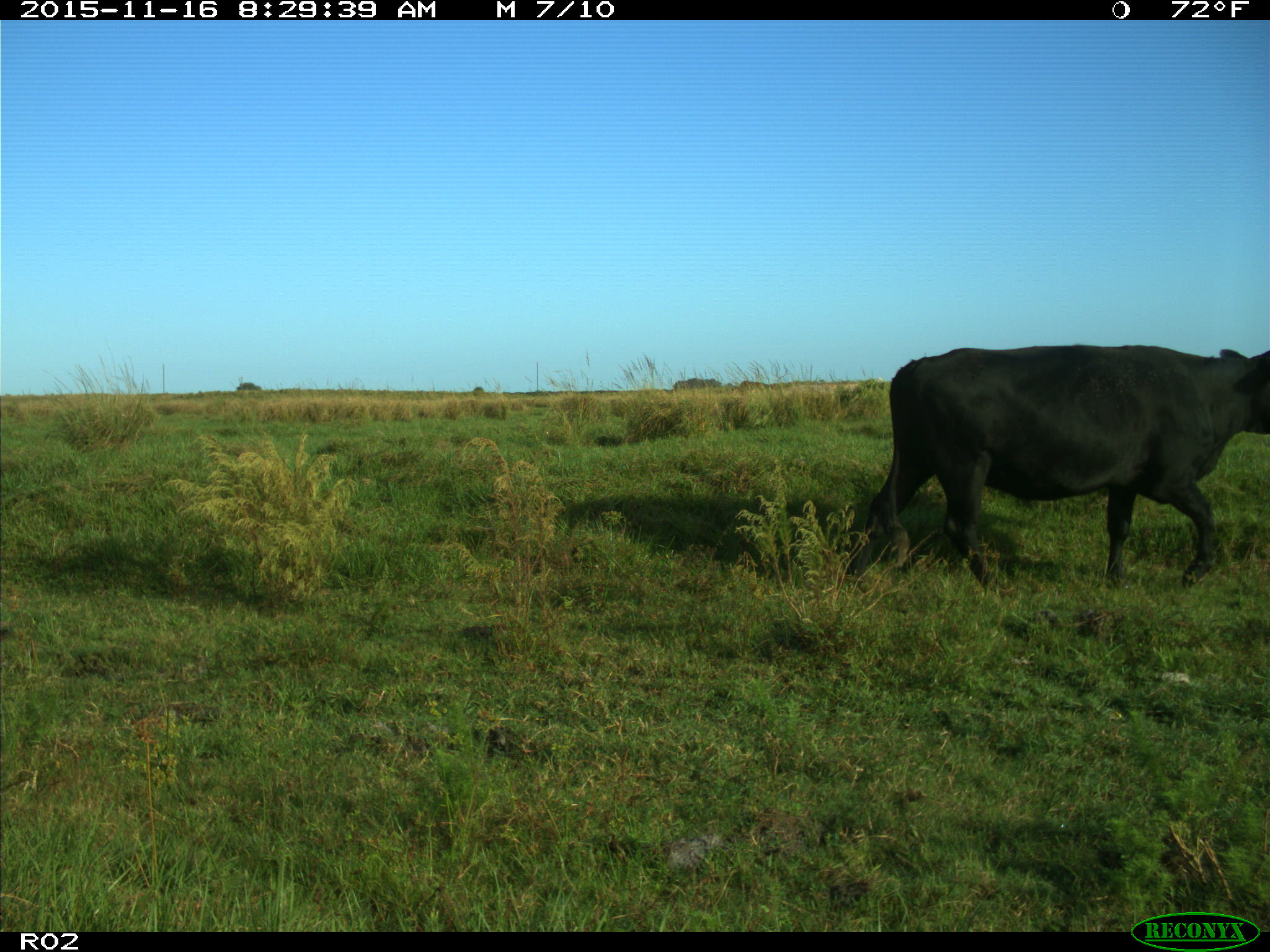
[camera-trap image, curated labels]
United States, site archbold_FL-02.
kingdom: Animalia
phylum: Chordata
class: Mammalia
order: Artiodactyla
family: Bovidae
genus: Bos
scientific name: Bos taurus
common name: domestic cow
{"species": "Bos taurus (domestic cow)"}